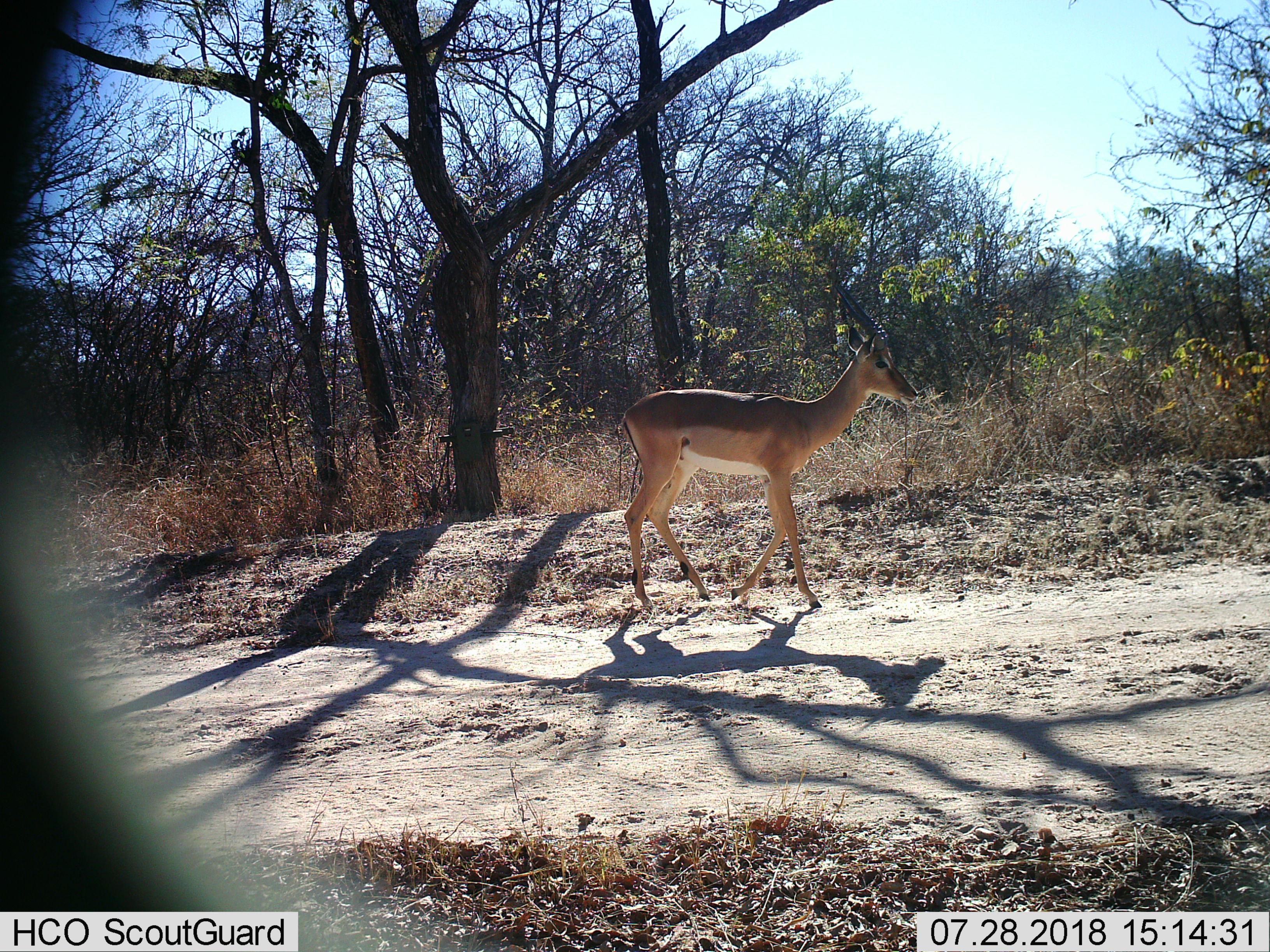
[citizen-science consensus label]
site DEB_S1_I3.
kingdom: Animalia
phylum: Chordata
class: Mammalia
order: Artiodactyla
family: Bovidae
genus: Aepyceros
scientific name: Aepyceros melampus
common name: impala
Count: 1.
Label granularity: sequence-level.